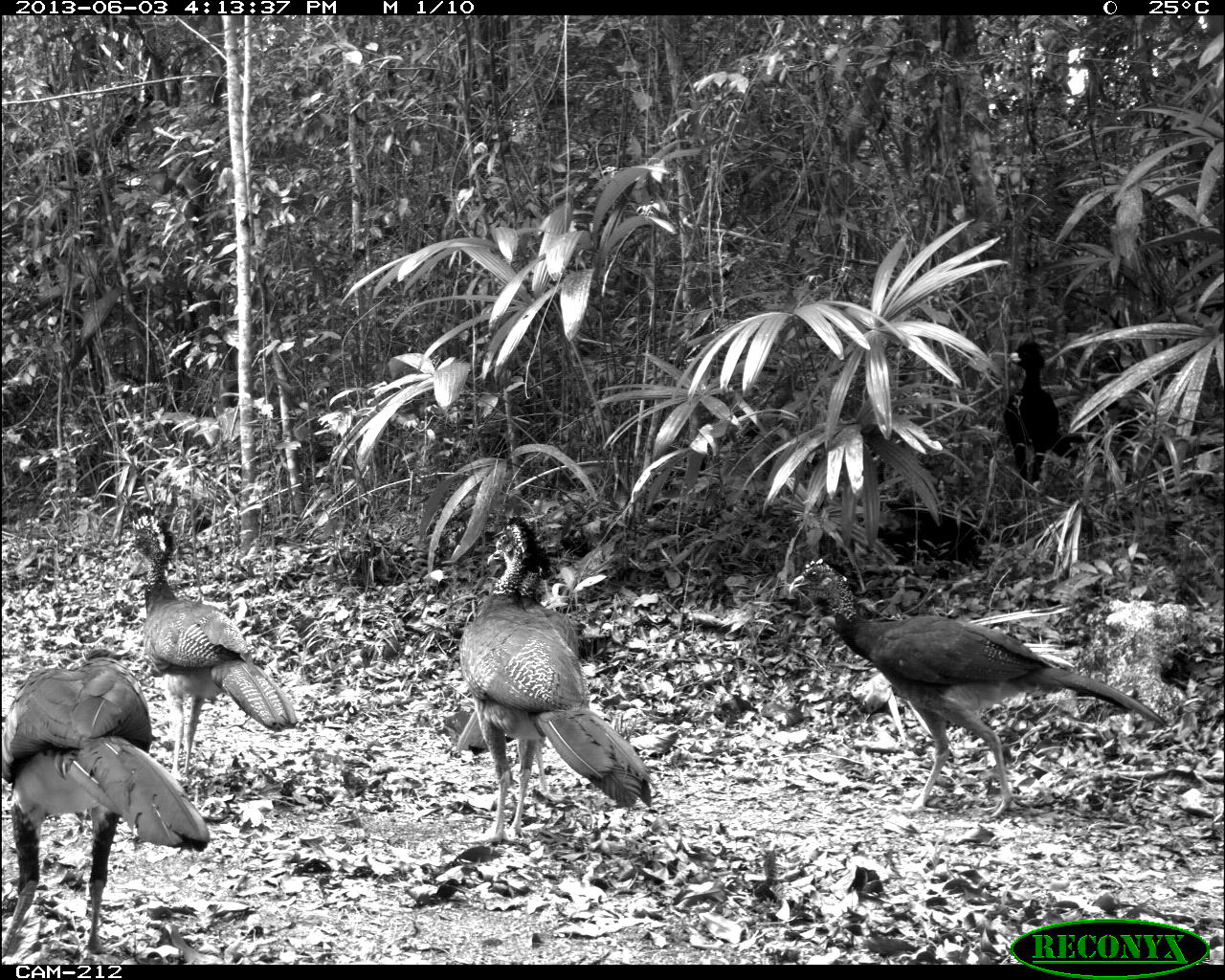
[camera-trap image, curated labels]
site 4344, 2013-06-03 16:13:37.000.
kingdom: Animalia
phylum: Chordata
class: Aves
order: Galliformes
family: Cracidae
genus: Crax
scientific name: Crax rubra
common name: great curassow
Crax rubra (great curassow), count 6.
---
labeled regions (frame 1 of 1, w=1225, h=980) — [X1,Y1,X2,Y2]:
crax rubra: [787,558,1169,819]; [456,513,654,844]; [0,647,210,956]; [124,513,297,780]; [458,538,580,794]; [1003,339,1084,483]